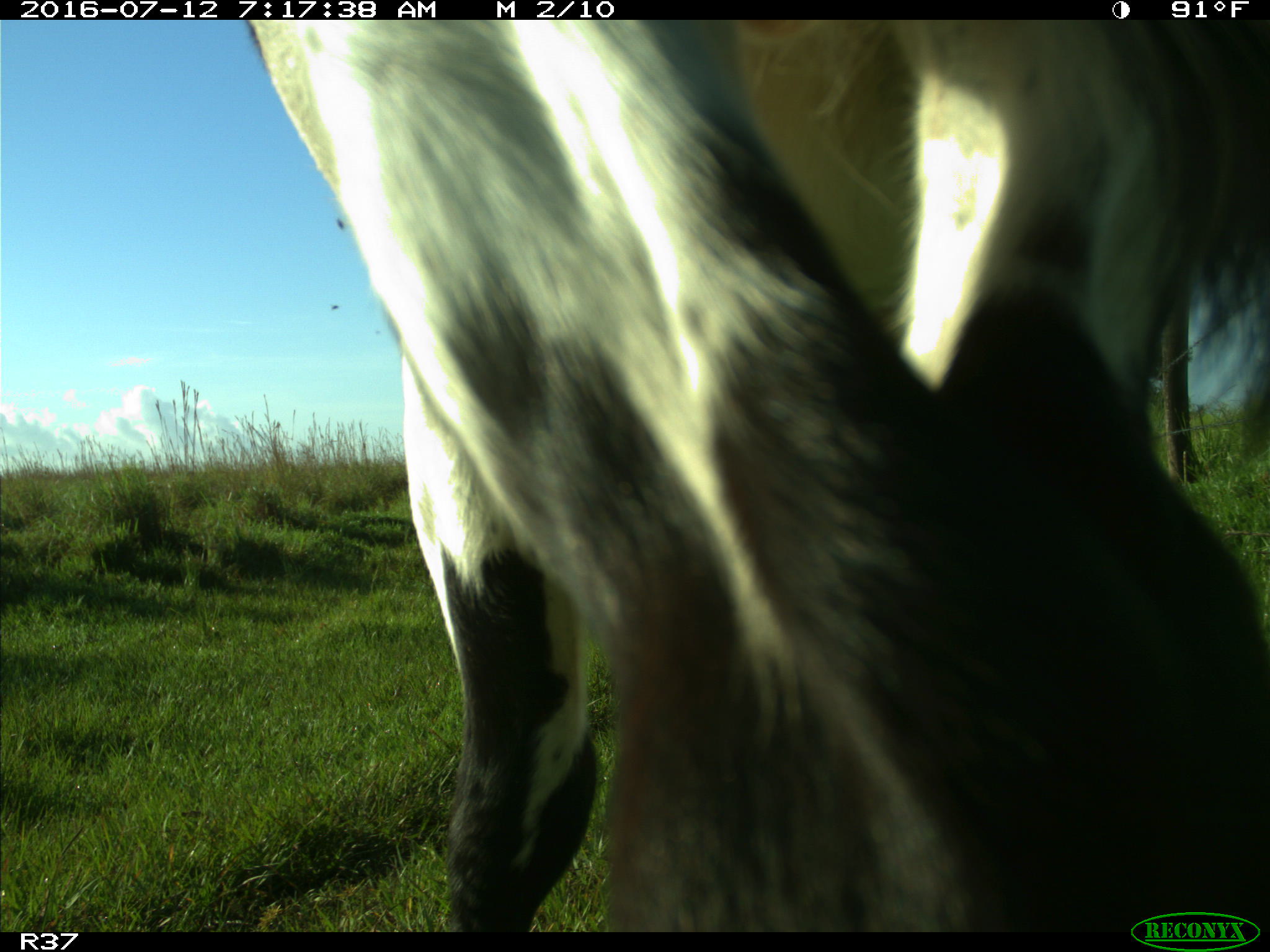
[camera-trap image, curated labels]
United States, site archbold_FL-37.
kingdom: Animalia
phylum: Chordata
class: Mammalia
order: Artiodactyla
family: Bovidae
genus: Bos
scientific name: Bos taurus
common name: domestic cow